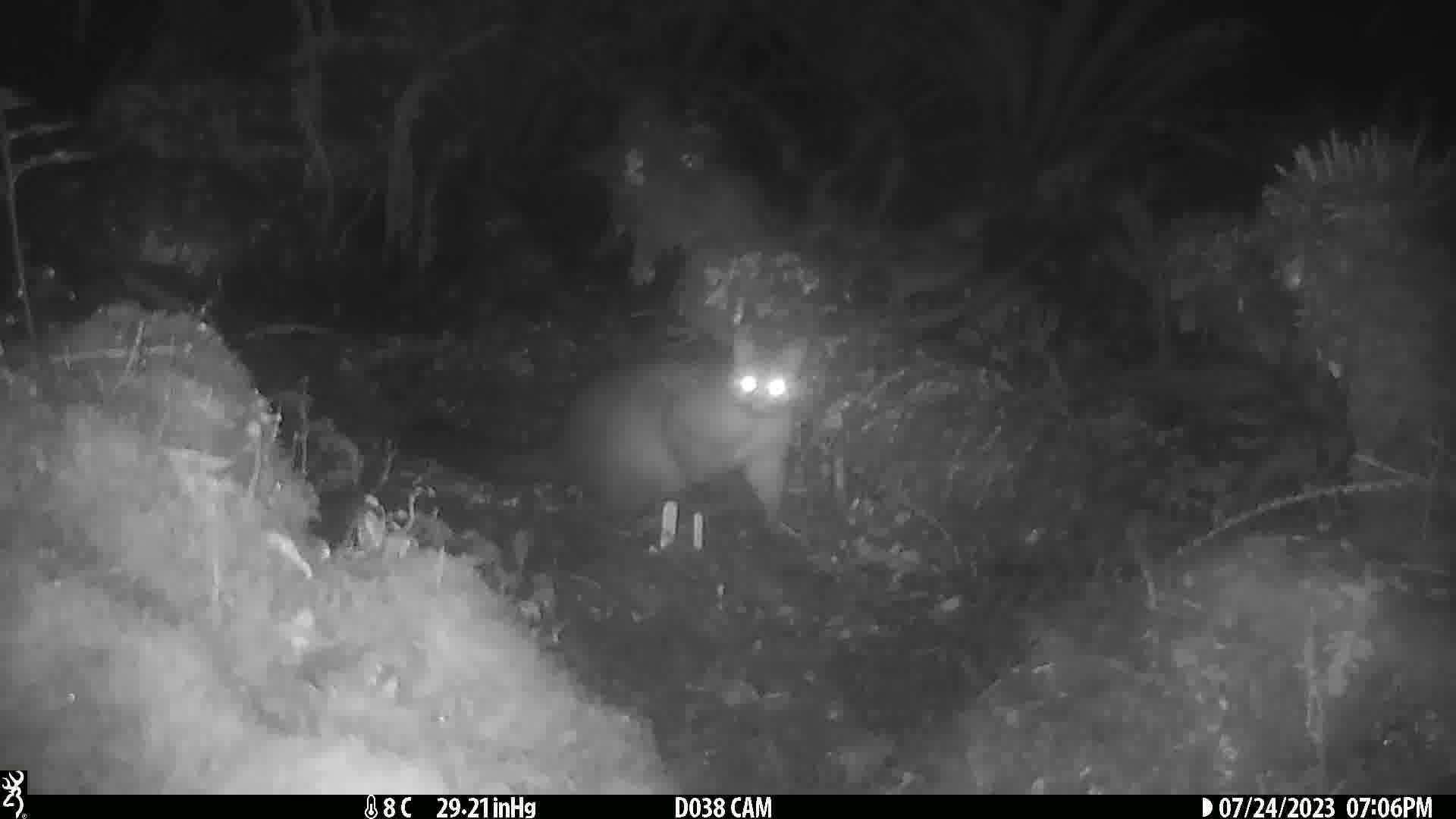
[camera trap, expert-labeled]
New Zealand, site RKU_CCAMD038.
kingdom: Animalia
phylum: Chordata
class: Mammalia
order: Diprotodontia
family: Phalangeridae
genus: Trichosurus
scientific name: Trichosurus vulpecula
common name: common brushtail possum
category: possum